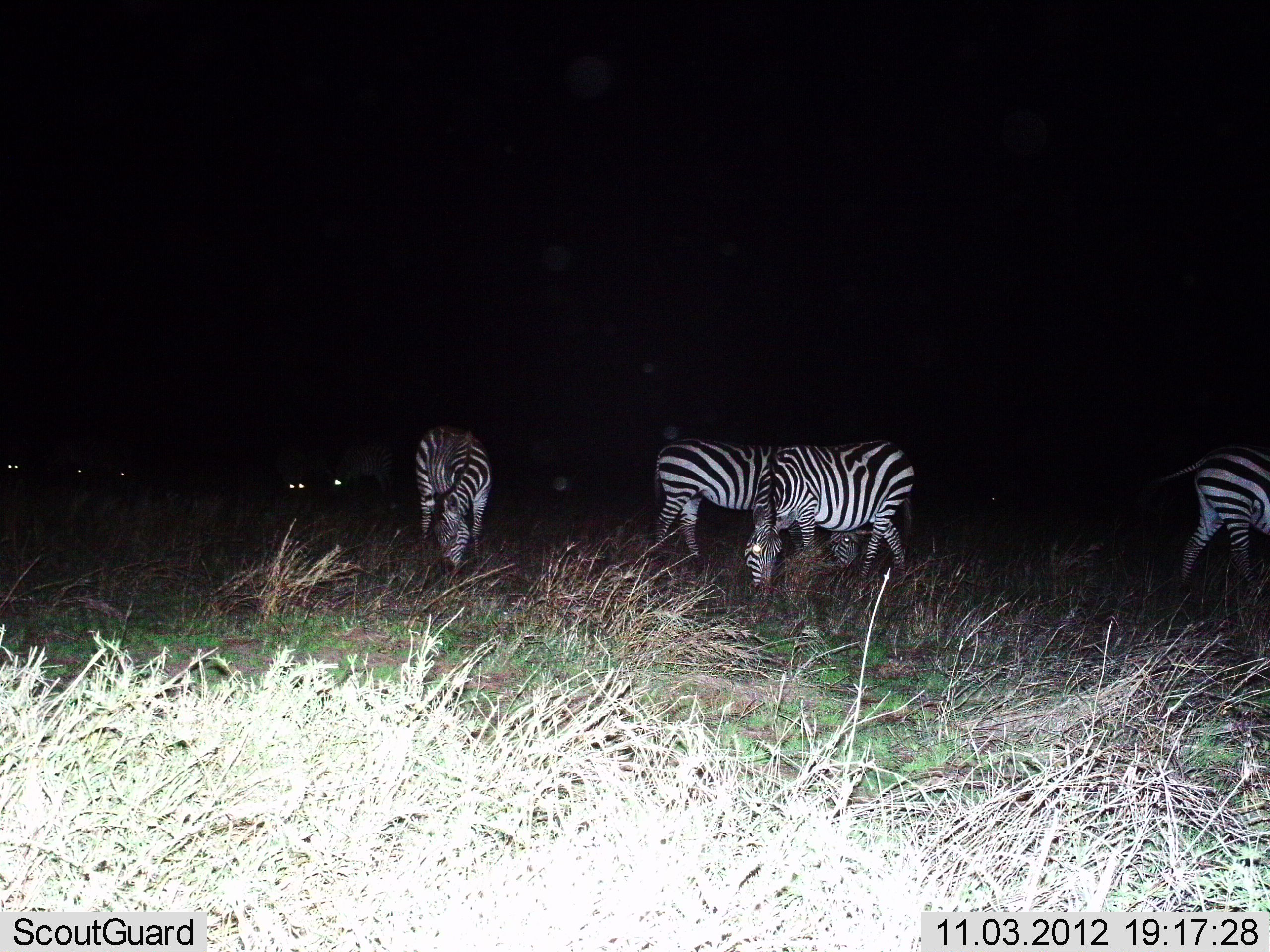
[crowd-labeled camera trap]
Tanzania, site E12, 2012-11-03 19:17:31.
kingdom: Animalia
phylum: Chordata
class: Mammalia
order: Perissodactyla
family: Equidae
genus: Equus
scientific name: Equus quagga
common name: plains zebra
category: zebra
Zebra (plains zebra) (Equus quagga), count 9. Behavior (volunteer vote fractions): standing 30%, resting 10%, moving 20%, interacting 0%. Young present (vote fraction): 0%. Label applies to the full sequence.